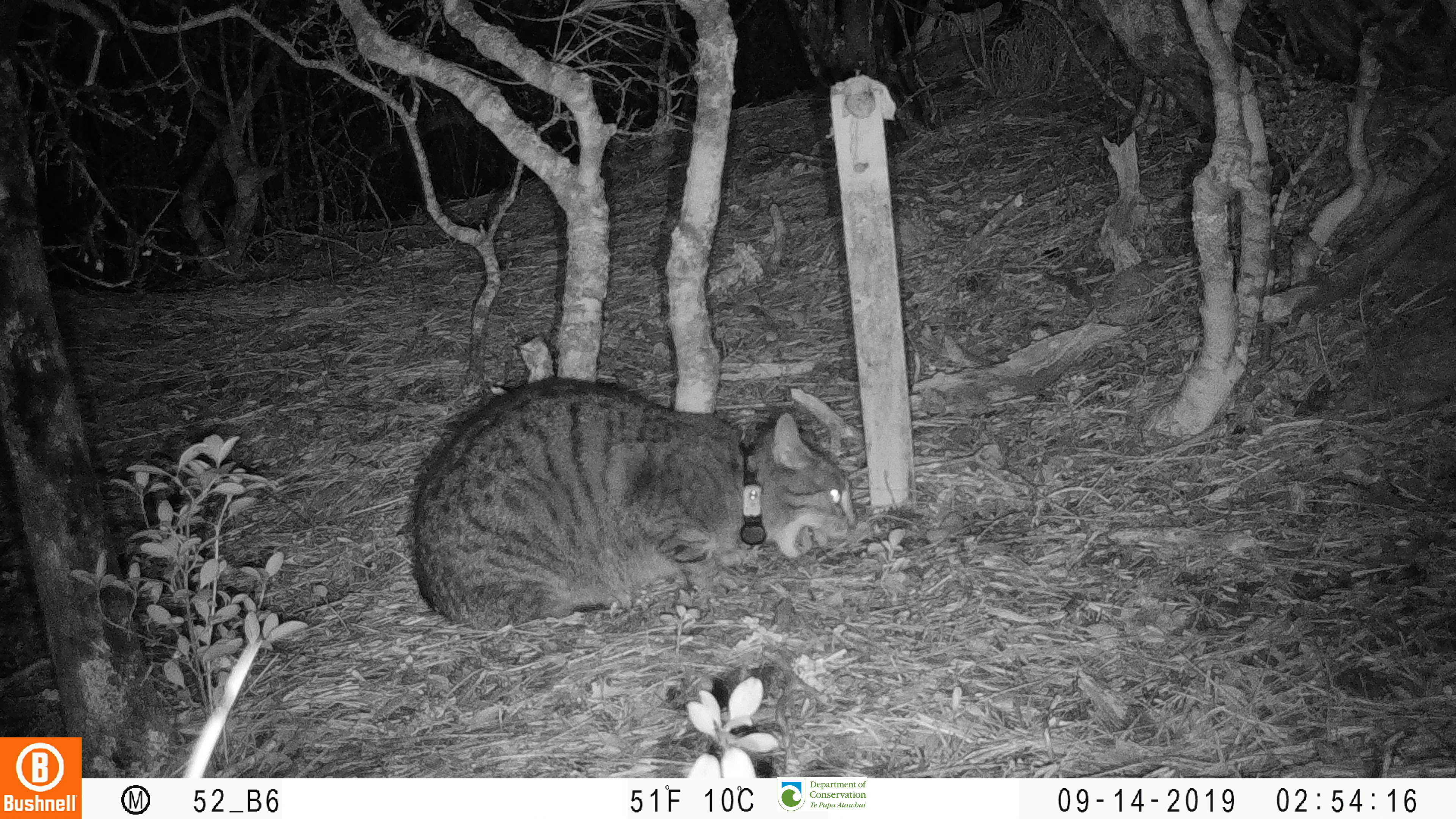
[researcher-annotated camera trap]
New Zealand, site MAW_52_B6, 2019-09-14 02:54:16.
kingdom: Animalia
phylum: Chordata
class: Mammalia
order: Carnivora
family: Felidae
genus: Felis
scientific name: Felis catus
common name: domestic cat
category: cat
Cat (domestic cat) (Felis catus).